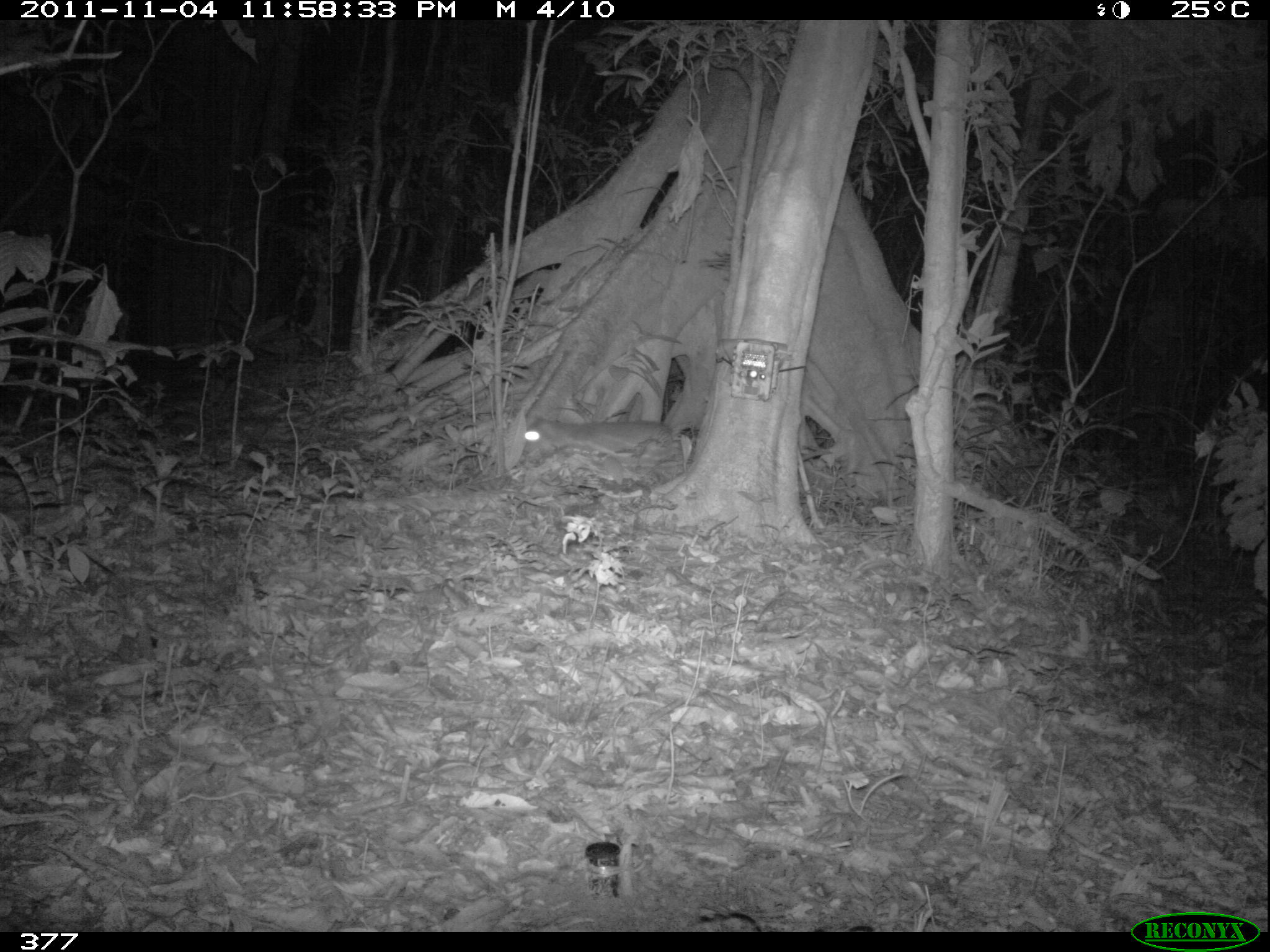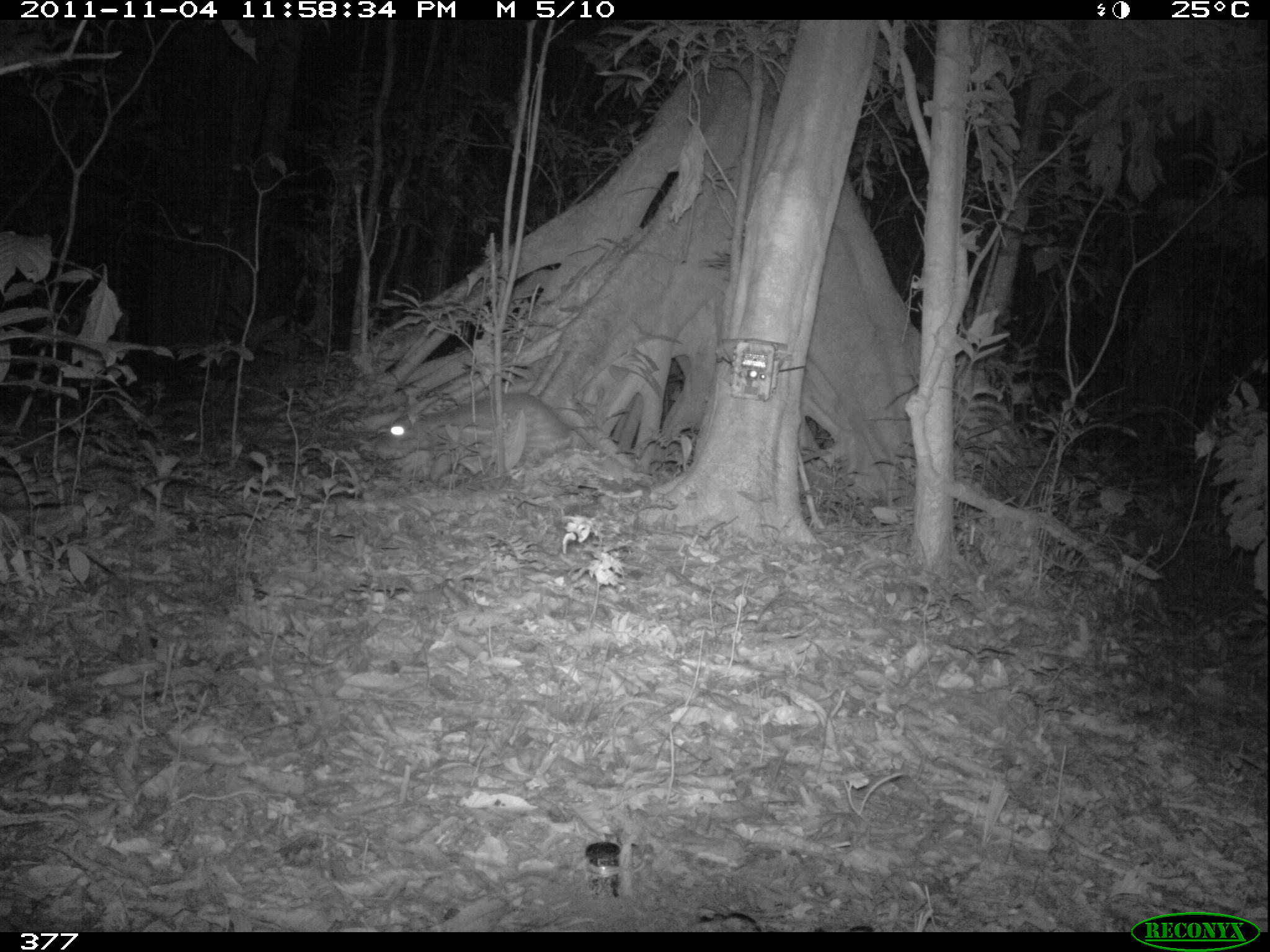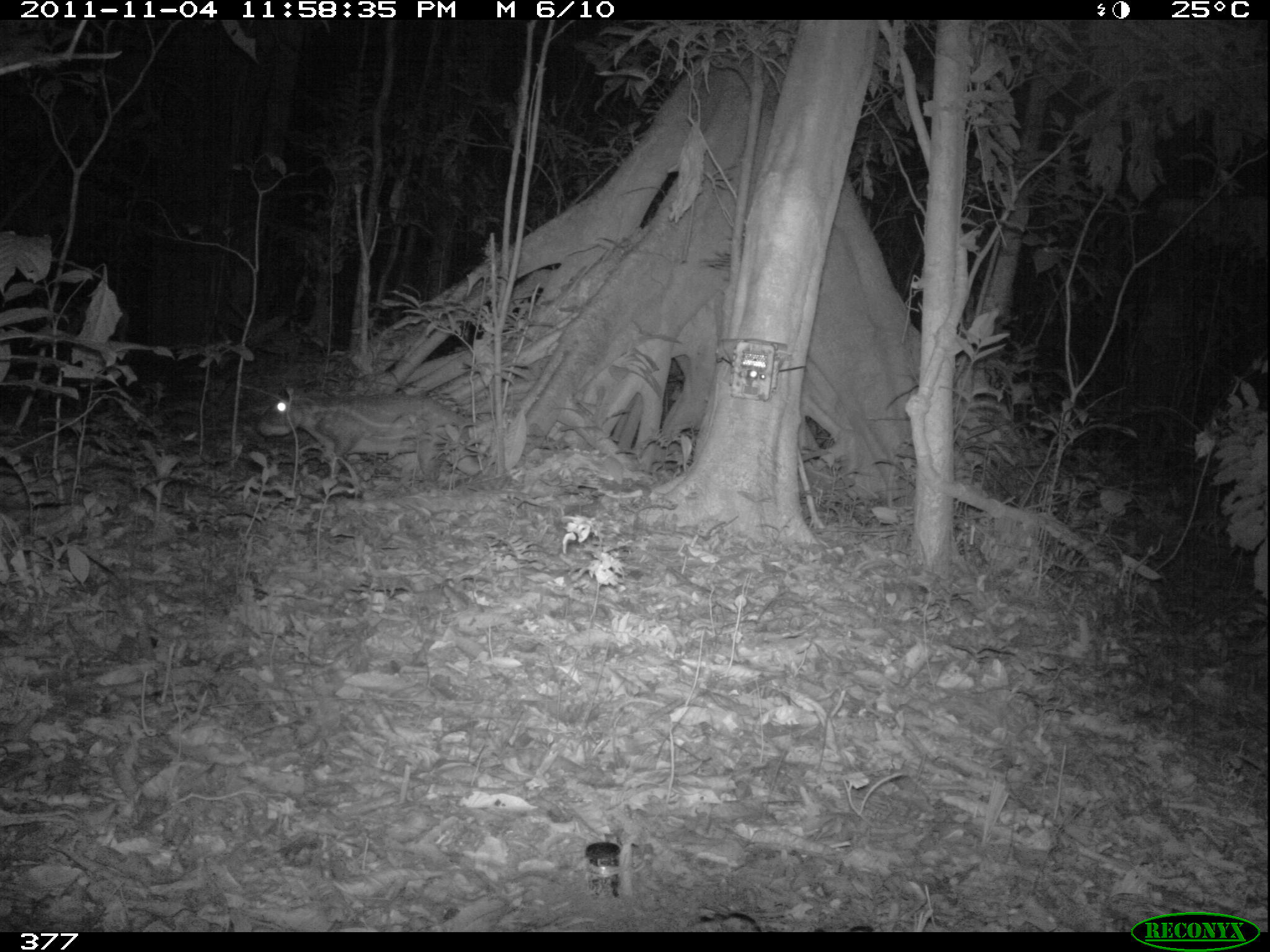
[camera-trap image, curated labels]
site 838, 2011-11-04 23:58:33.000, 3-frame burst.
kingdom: Animalia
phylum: Chordata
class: Mammalia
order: Rodentia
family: Cuniculidae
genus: Cuniculus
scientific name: Cuniculus paca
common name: spotted paca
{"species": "Cuniculus paca (spotted paca)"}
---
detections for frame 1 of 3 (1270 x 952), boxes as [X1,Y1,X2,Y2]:
cuniculus paca: [522,418,674,457]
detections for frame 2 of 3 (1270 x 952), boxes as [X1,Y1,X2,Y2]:
cuniculus paca: [373,393,571,483]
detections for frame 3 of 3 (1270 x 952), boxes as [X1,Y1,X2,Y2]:
cuniculus paca: [255,391,481,491]